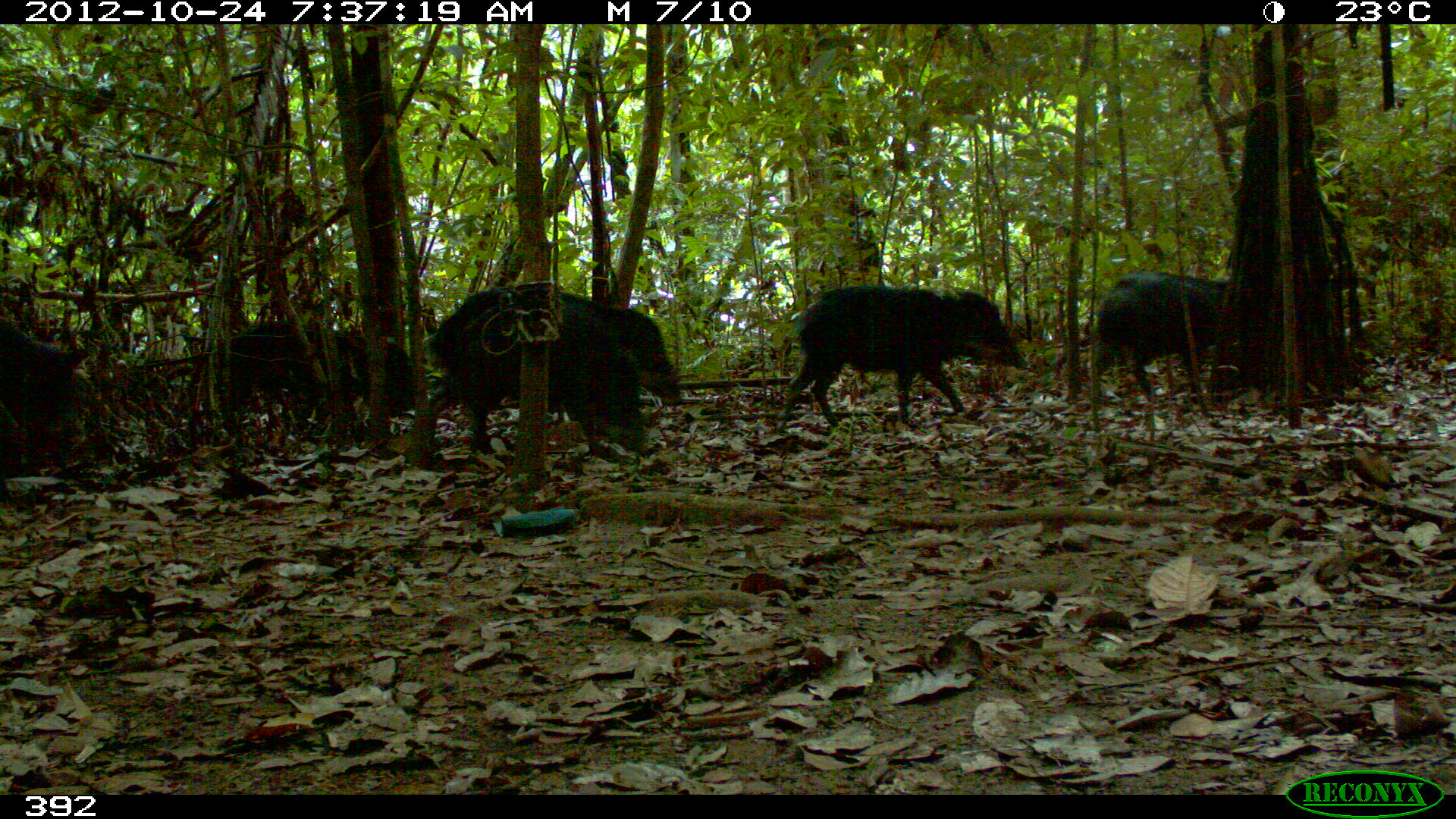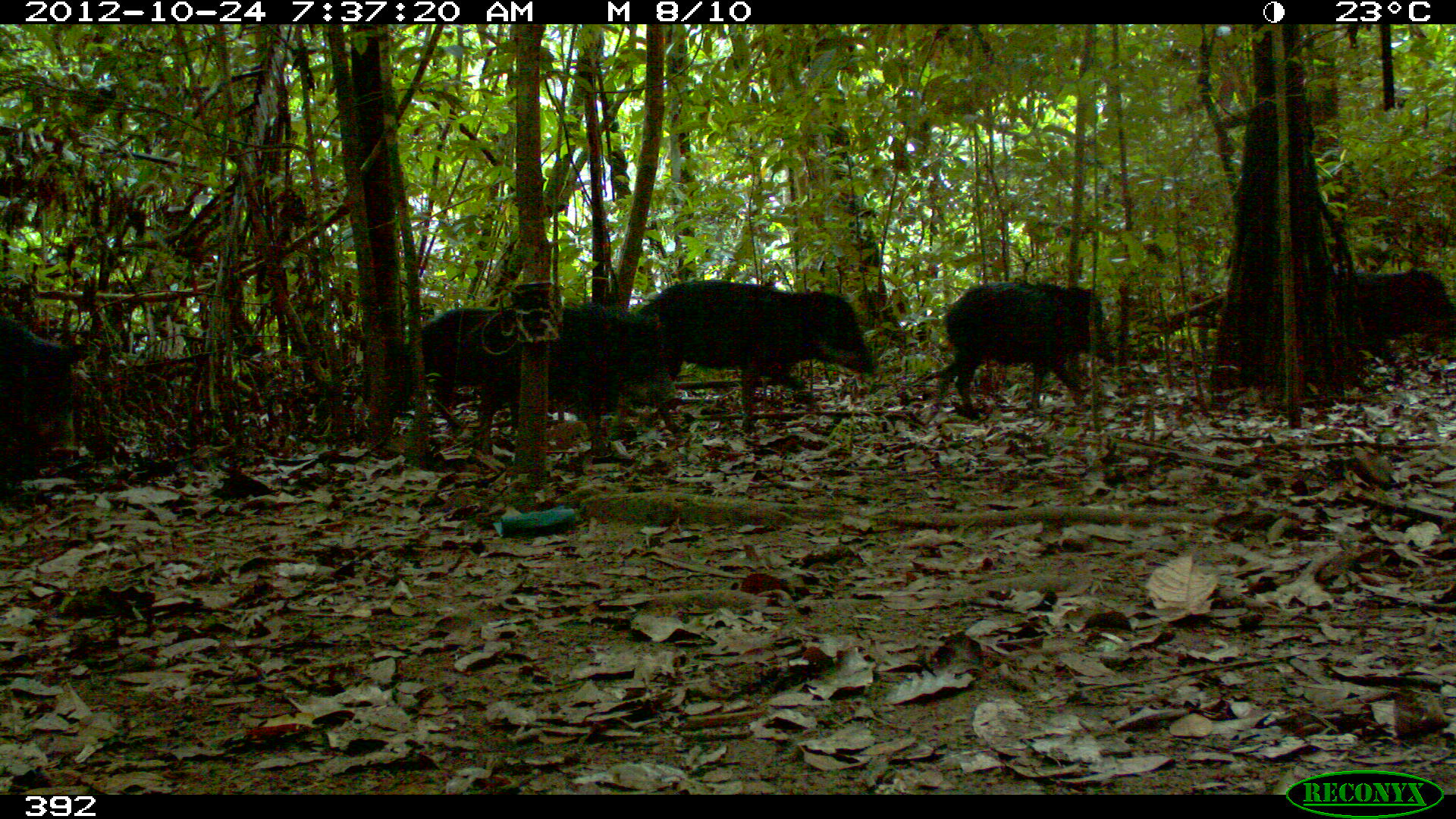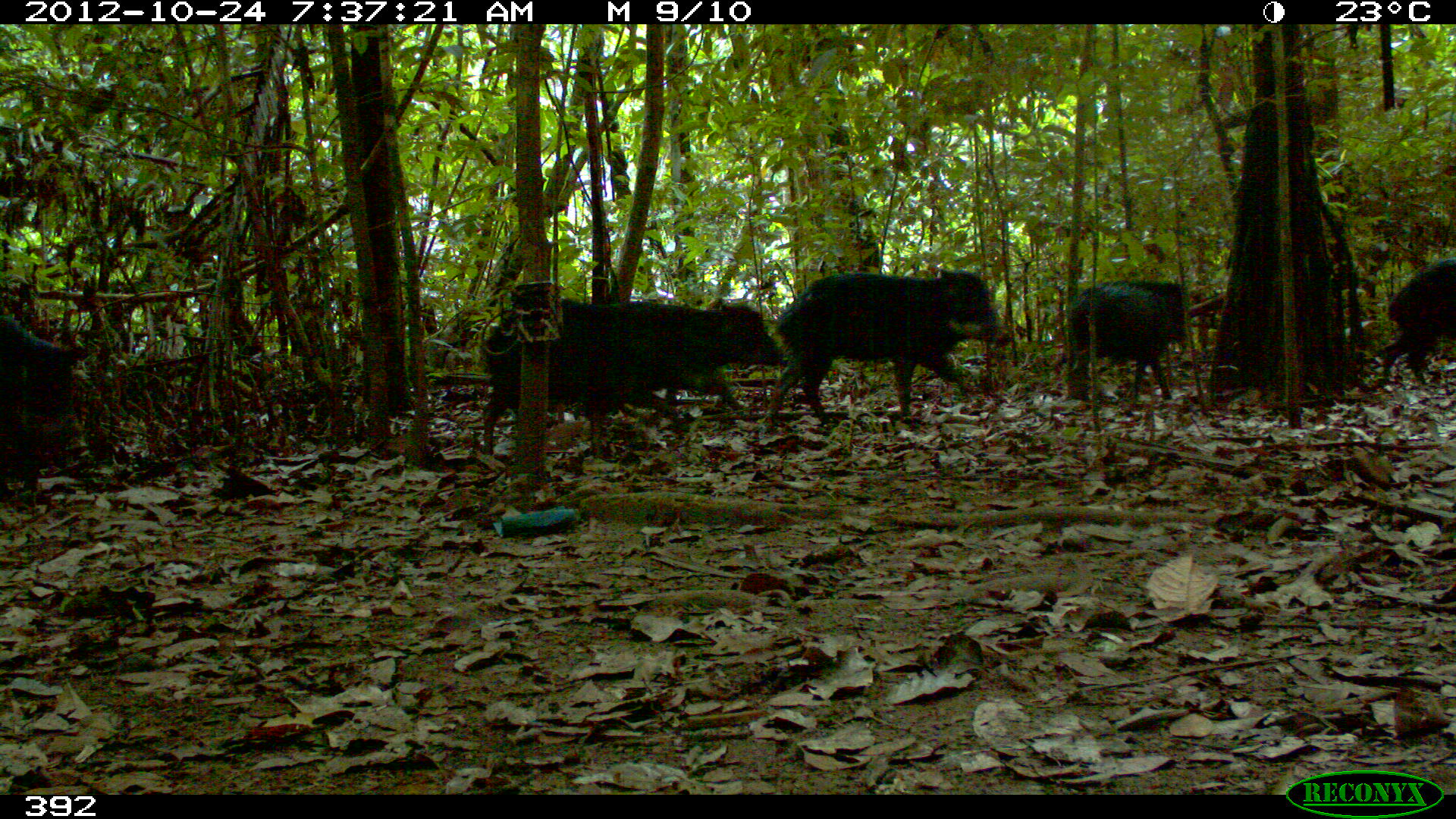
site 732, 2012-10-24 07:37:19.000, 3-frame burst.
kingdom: Animalia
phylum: Chordata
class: Mammalia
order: Artiodactyla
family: Tayassuidae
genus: Tayassu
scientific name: Tayassu pecari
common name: white-lipped peccary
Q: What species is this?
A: Tayassu pecari (white-lipped peccary).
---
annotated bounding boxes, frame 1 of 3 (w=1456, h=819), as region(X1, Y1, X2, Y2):
tayassu pecari: region(413, 300, 650, 464); region(779, 284, 1031, 429); region(420, 282, 683, 414); region(209, 318, 414, 441); region(1085, 273, 1226, 409); region(0, 306, 96, 476)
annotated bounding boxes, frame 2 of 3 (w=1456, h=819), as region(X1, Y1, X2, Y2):
tayassu pecari: region(618, 277, 876, 435); region(476, 304, 680, 451); region(931, 283, 1120, 411); region(1293, 266, 1455, 383); region(412, 309, 556, 438); region(1, 318, 92, 500)